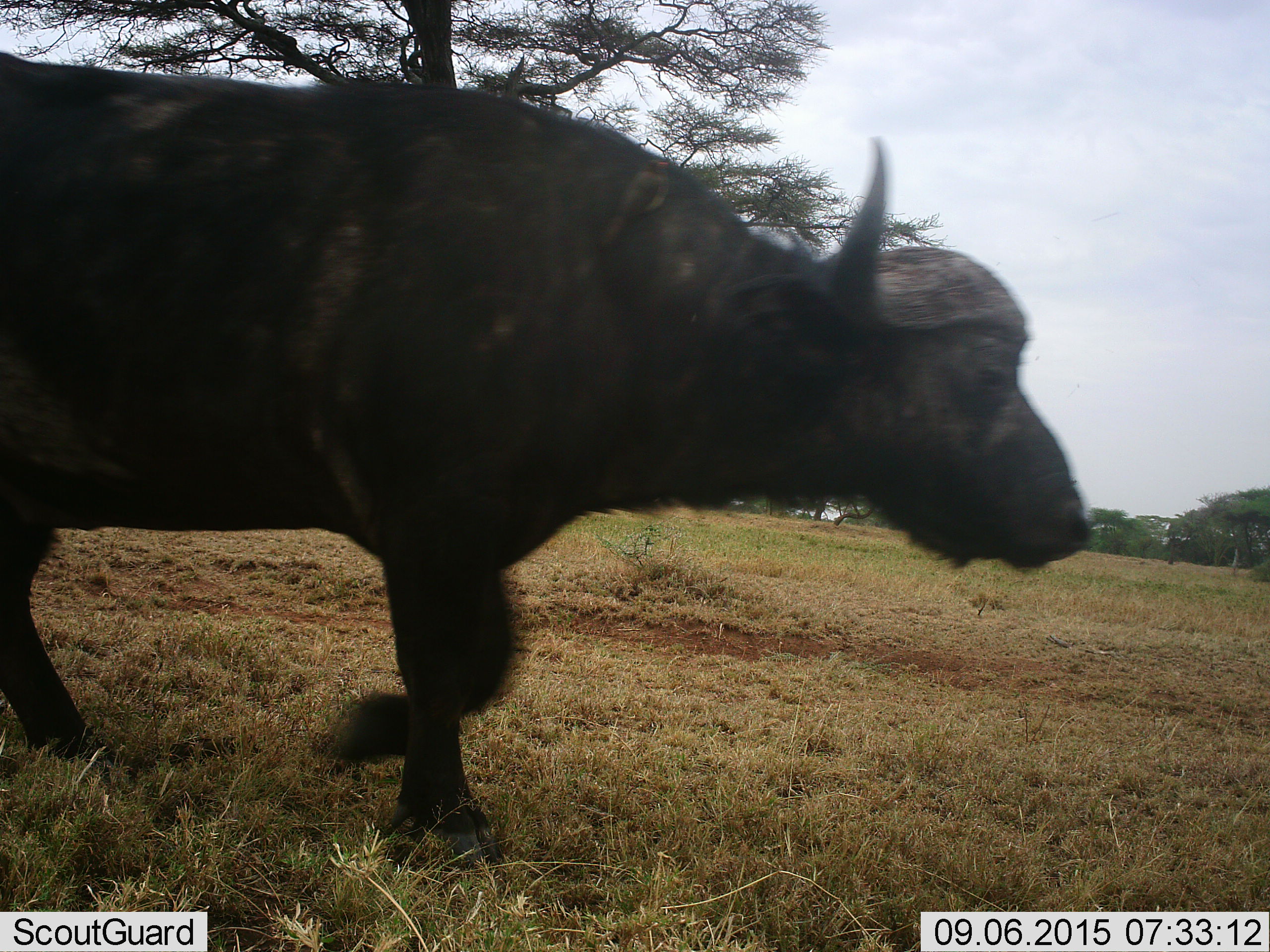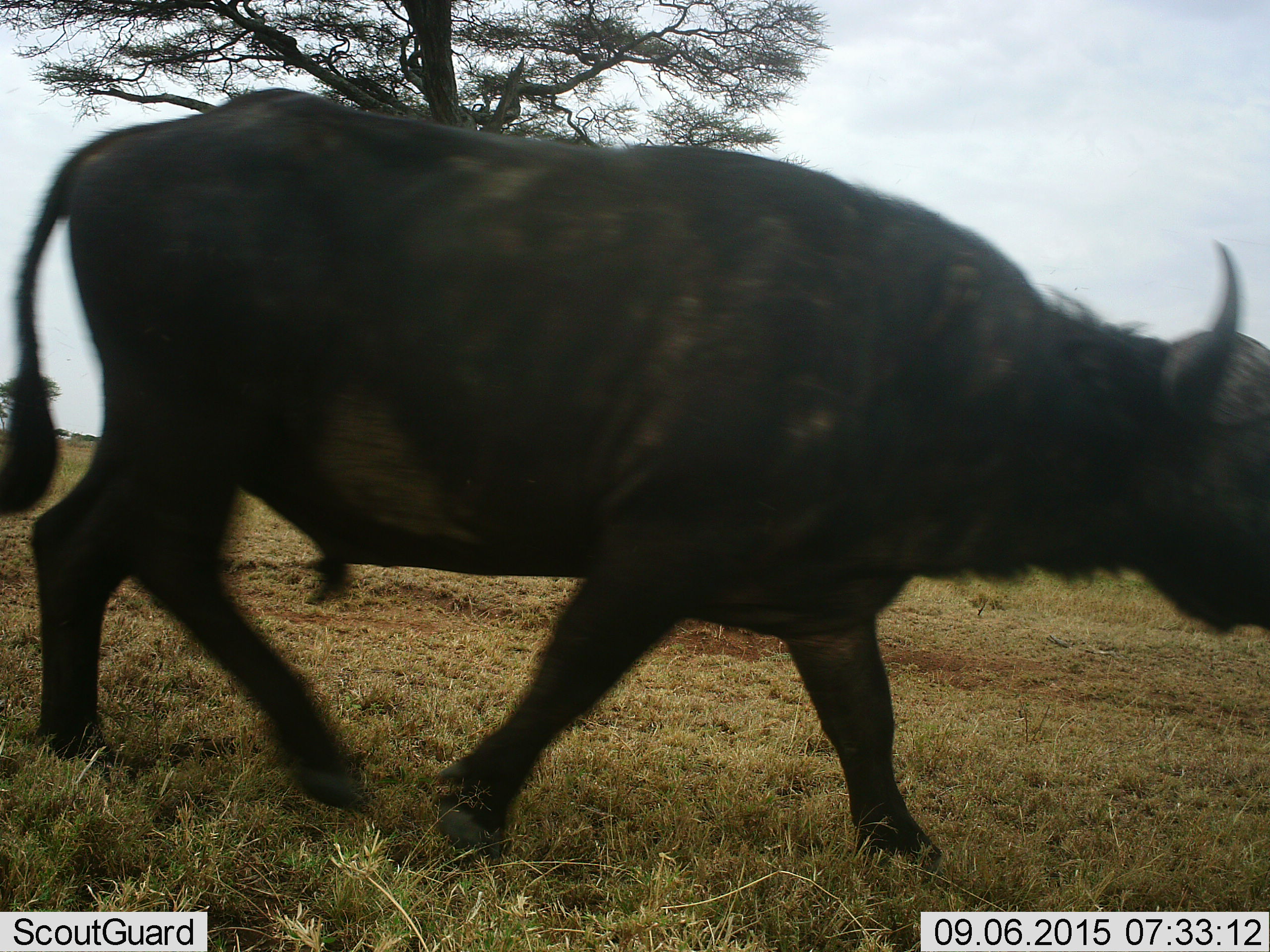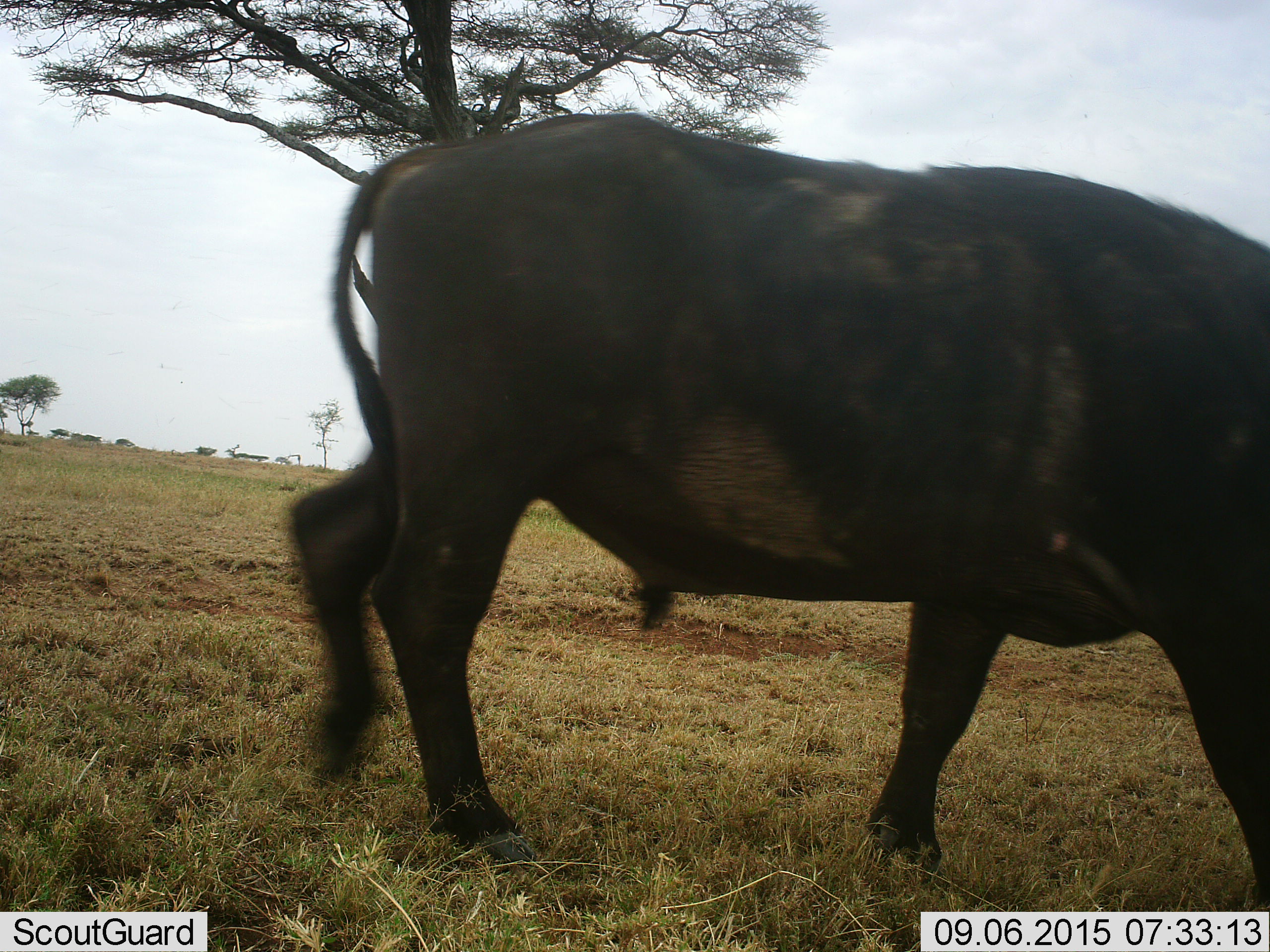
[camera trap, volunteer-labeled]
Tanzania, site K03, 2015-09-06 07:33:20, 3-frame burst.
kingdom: Animalia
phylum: Chordata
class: Mammalia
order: Artiodactyla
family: Bovidae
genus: Syncerus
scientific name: Syncerus caffer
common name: cape buffalo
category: buffalo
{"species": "buffalo (cape buffalo) (Syncerus caffer)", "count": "1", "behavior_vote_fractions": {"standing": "11%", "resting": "0%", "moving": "100%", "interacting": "0%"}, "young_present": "0%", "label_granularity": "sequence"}